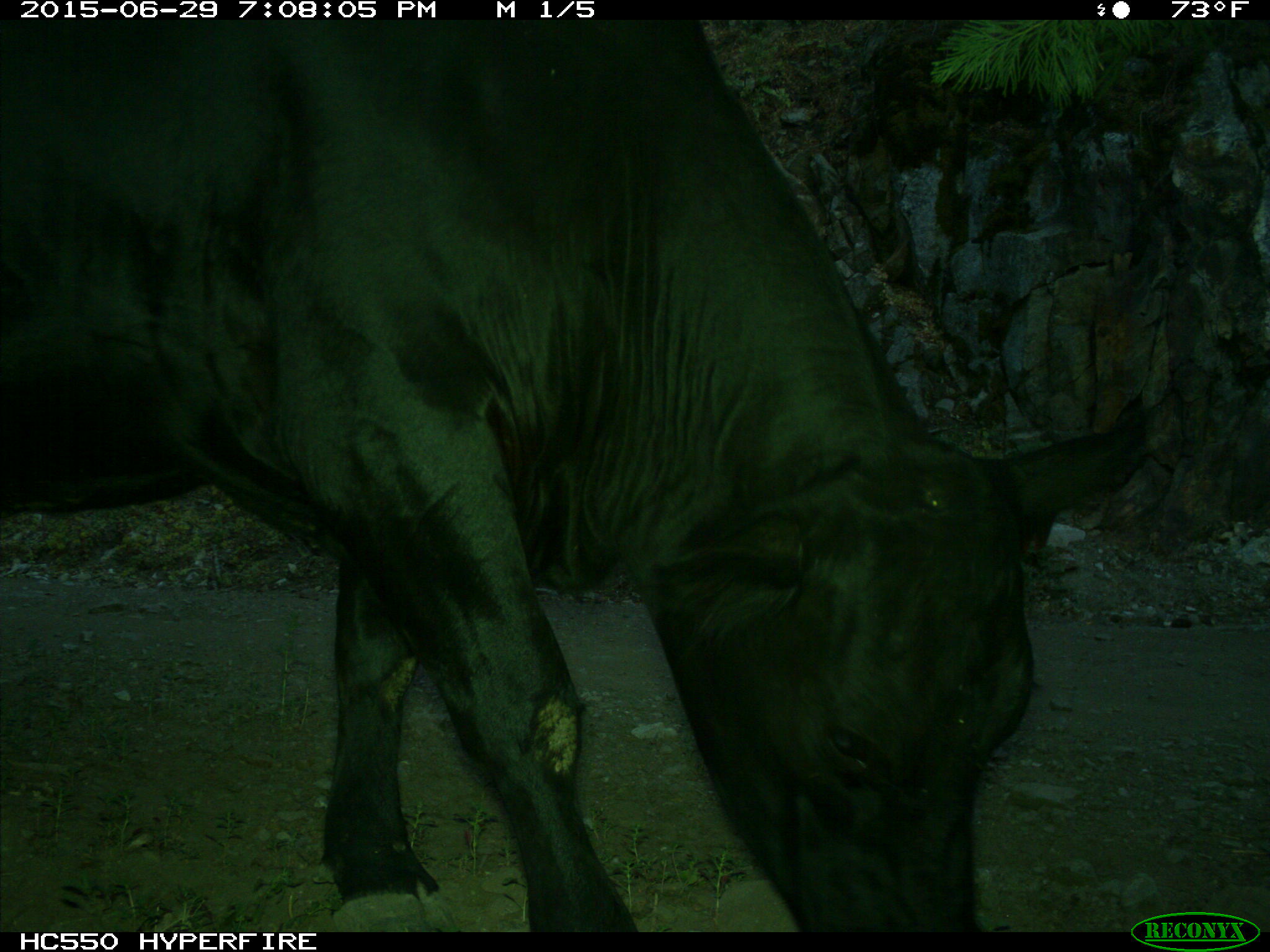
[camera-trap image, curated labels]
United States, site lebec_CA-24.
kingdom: Animalia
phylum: Chordata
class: Mammalia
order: Artiodactyla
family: Bovidae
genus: Bos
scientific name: Bos taurus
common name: domestic cow